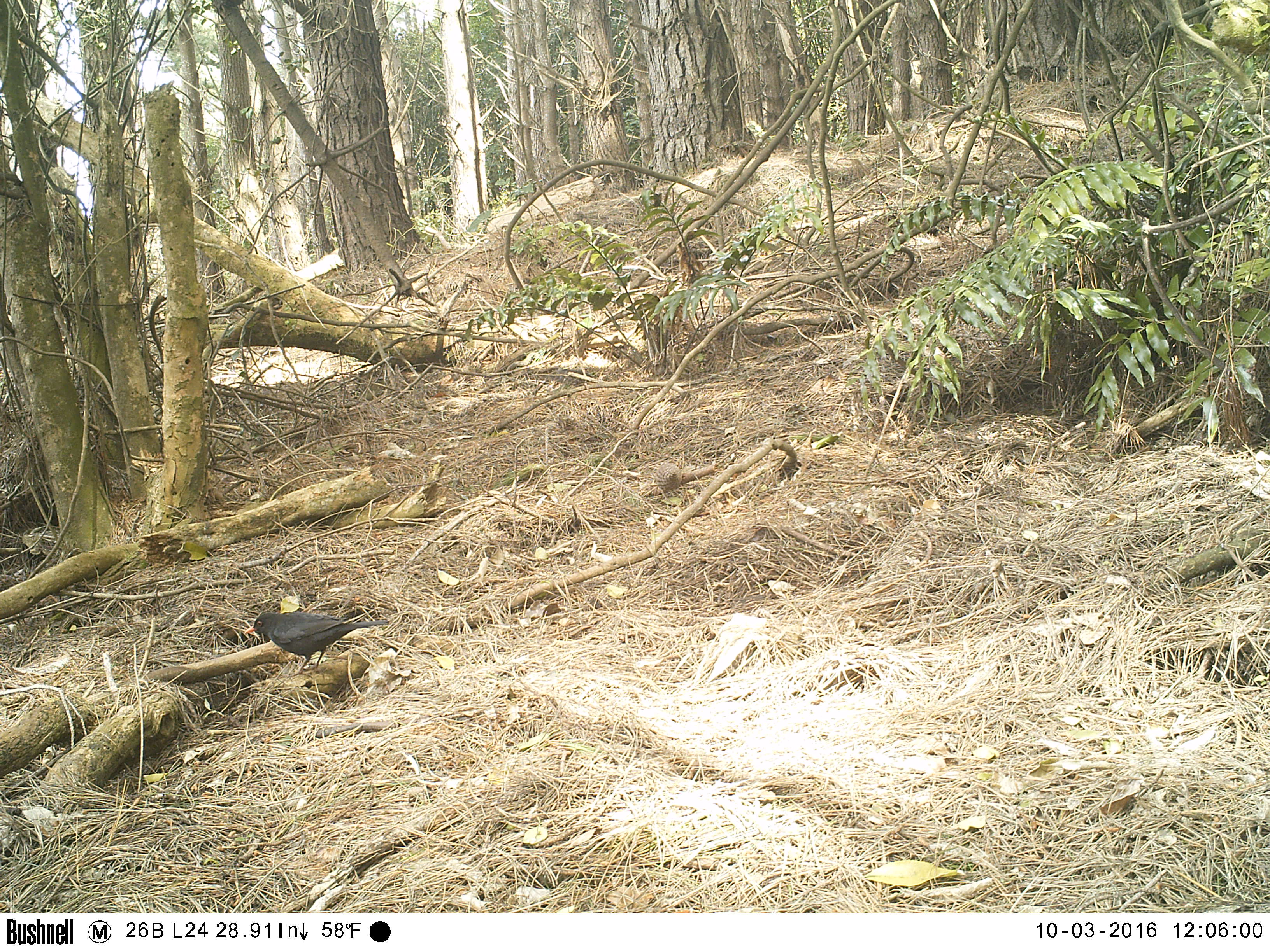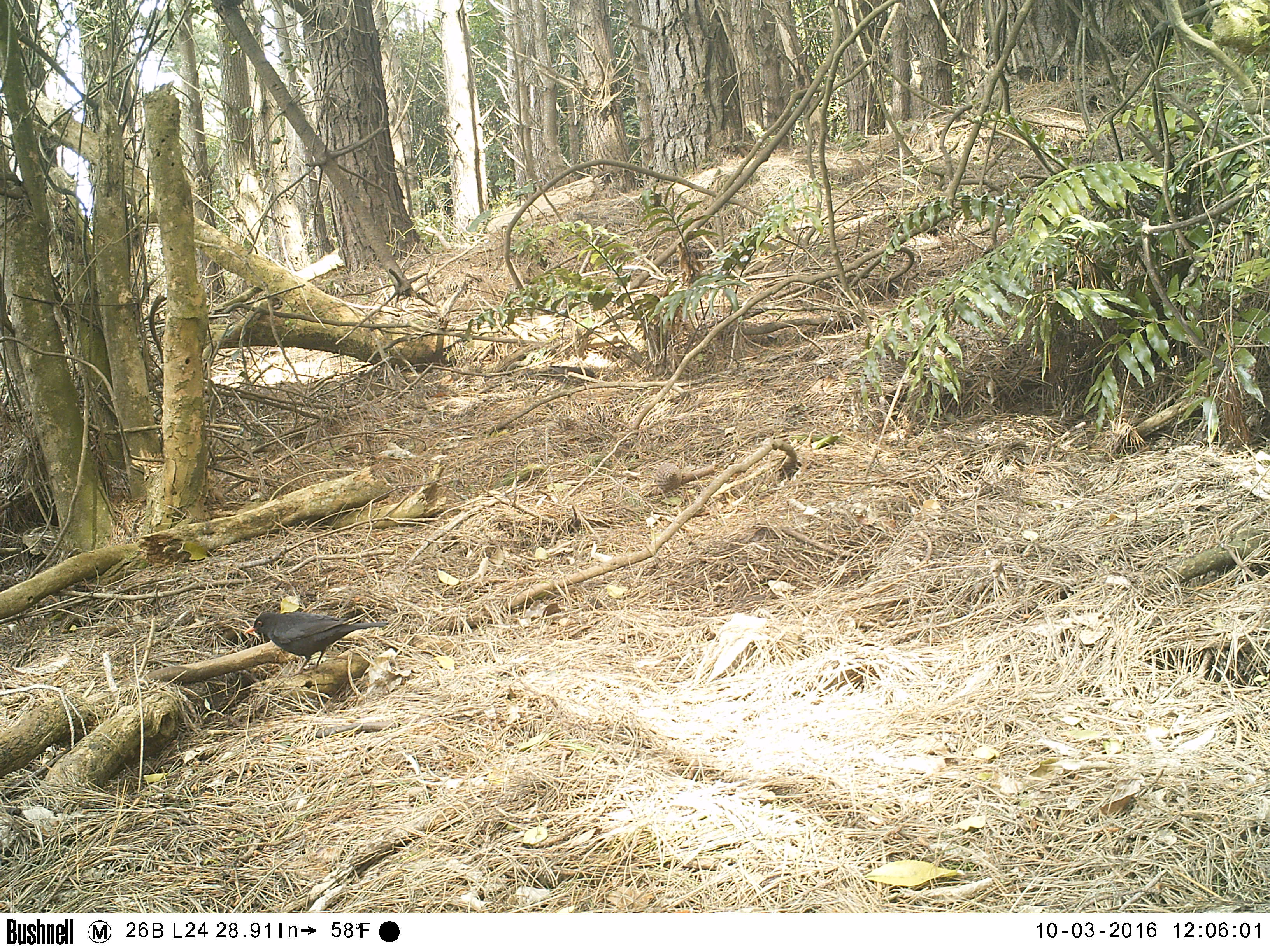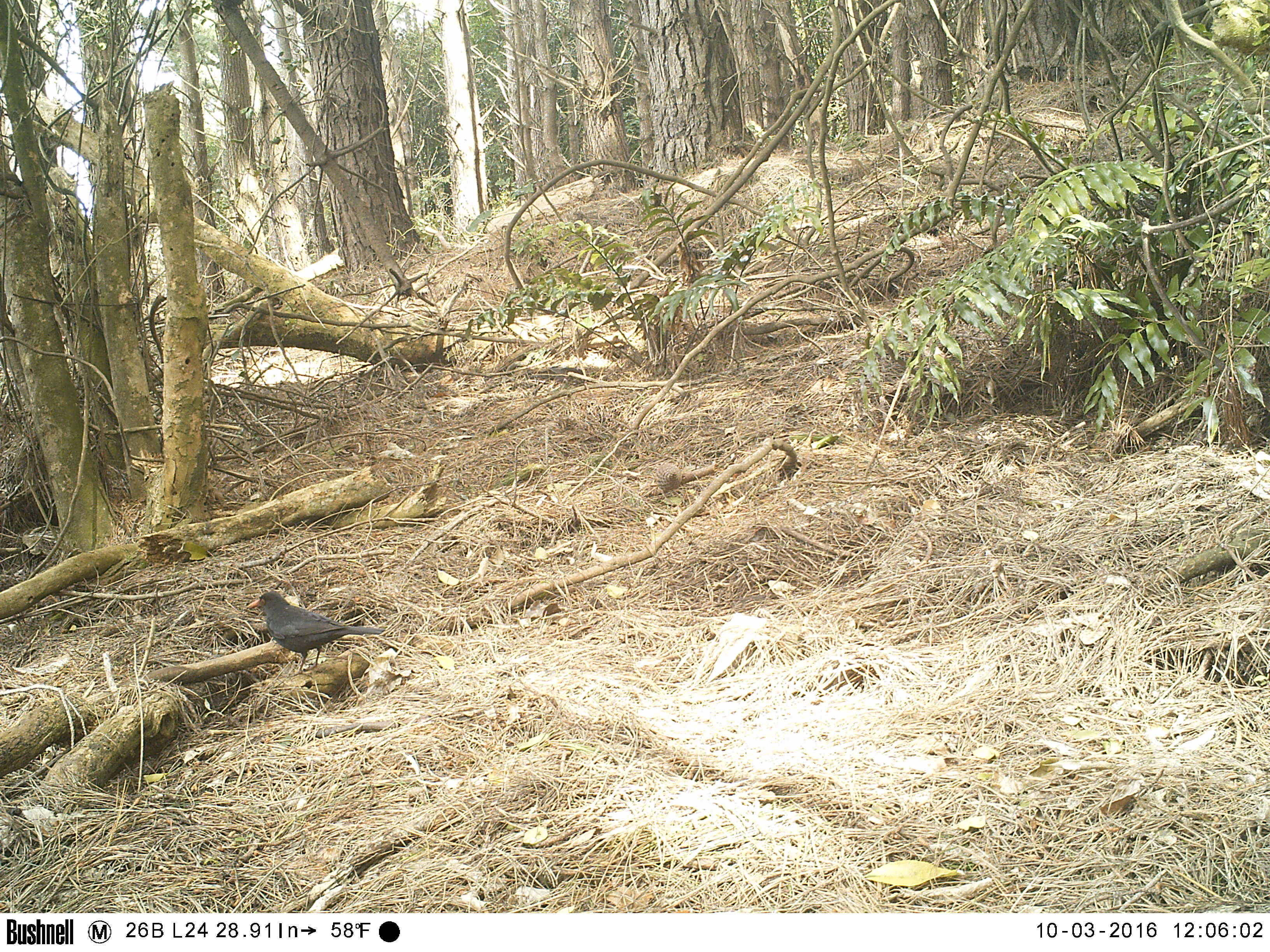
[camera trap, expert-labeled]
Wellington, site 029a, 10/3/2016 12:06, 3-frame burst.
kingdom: Animalia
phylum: Chordata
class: Aves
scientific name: Aves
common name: bird